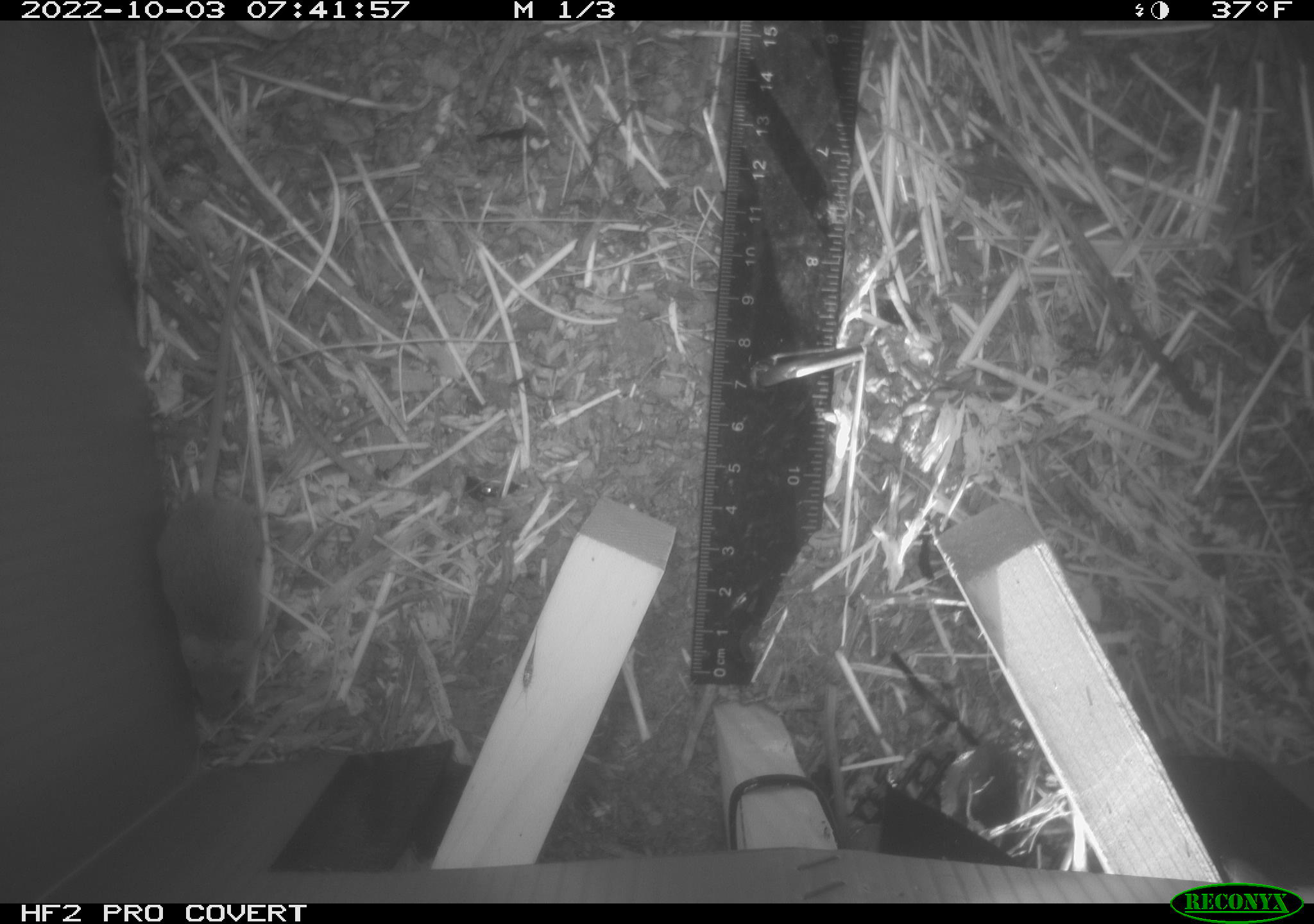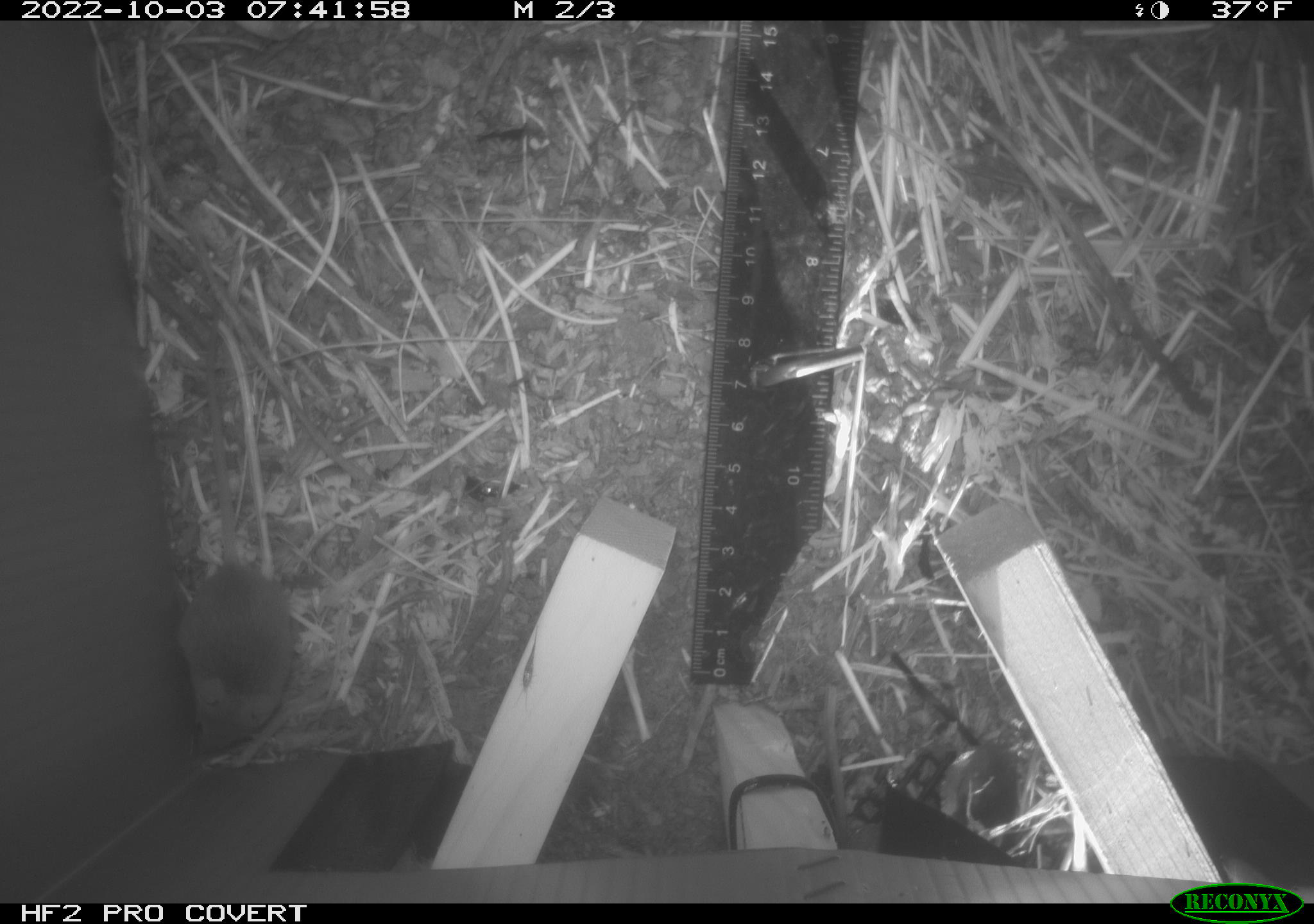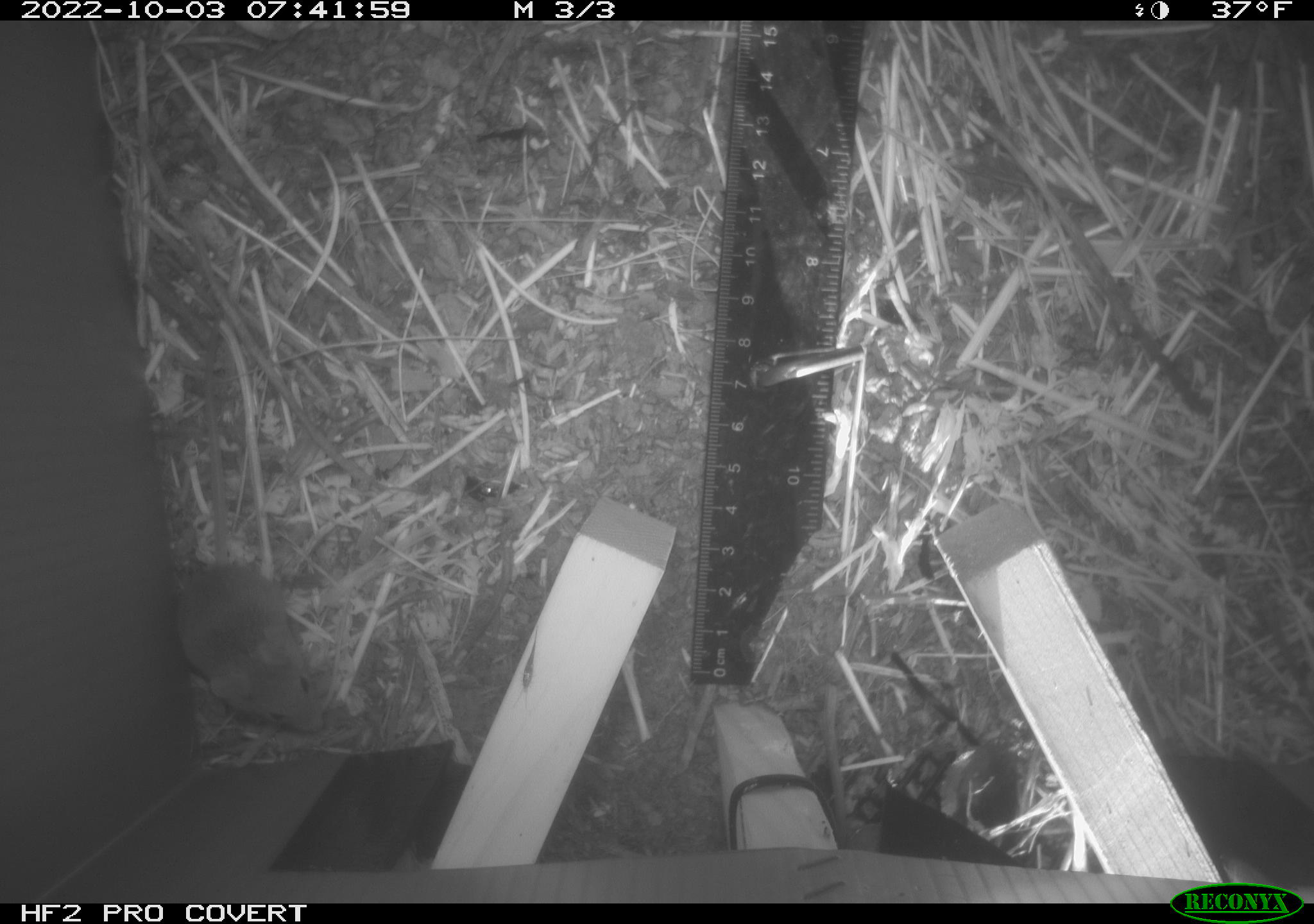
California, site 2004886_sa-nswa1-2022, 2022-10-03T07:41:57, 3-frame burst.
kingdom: Animalia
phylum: Chordata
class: Mammalia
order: Rodentia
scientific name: Rodentia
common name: rodent